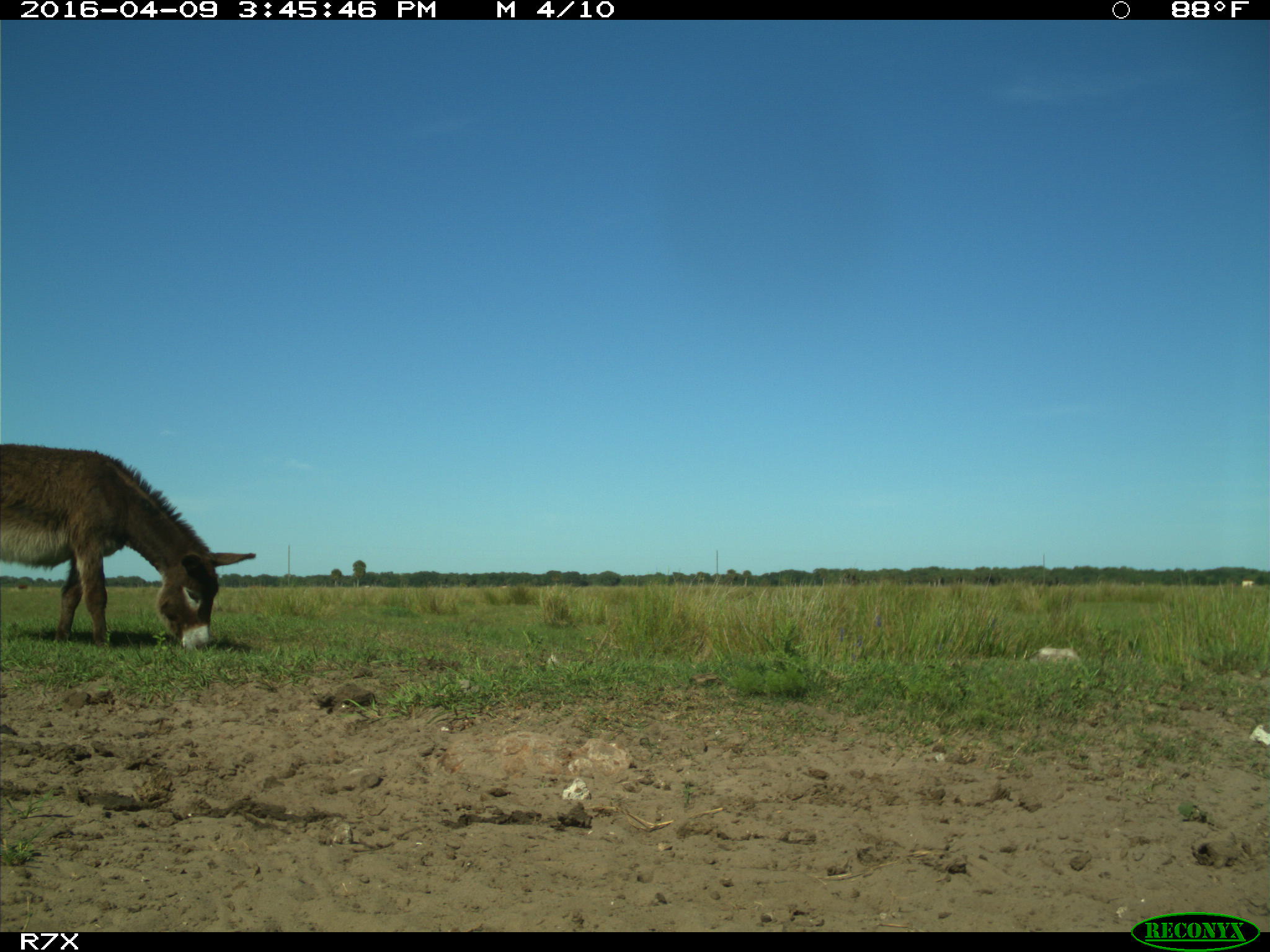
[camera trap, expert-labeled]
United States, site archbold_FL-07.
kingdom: Animalia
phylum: Chordata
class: Mammalia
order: Artiodactyla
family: Bovidae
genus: Bos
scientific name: Bos taurus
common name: domestic cow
Bos taurus (domestic cow).